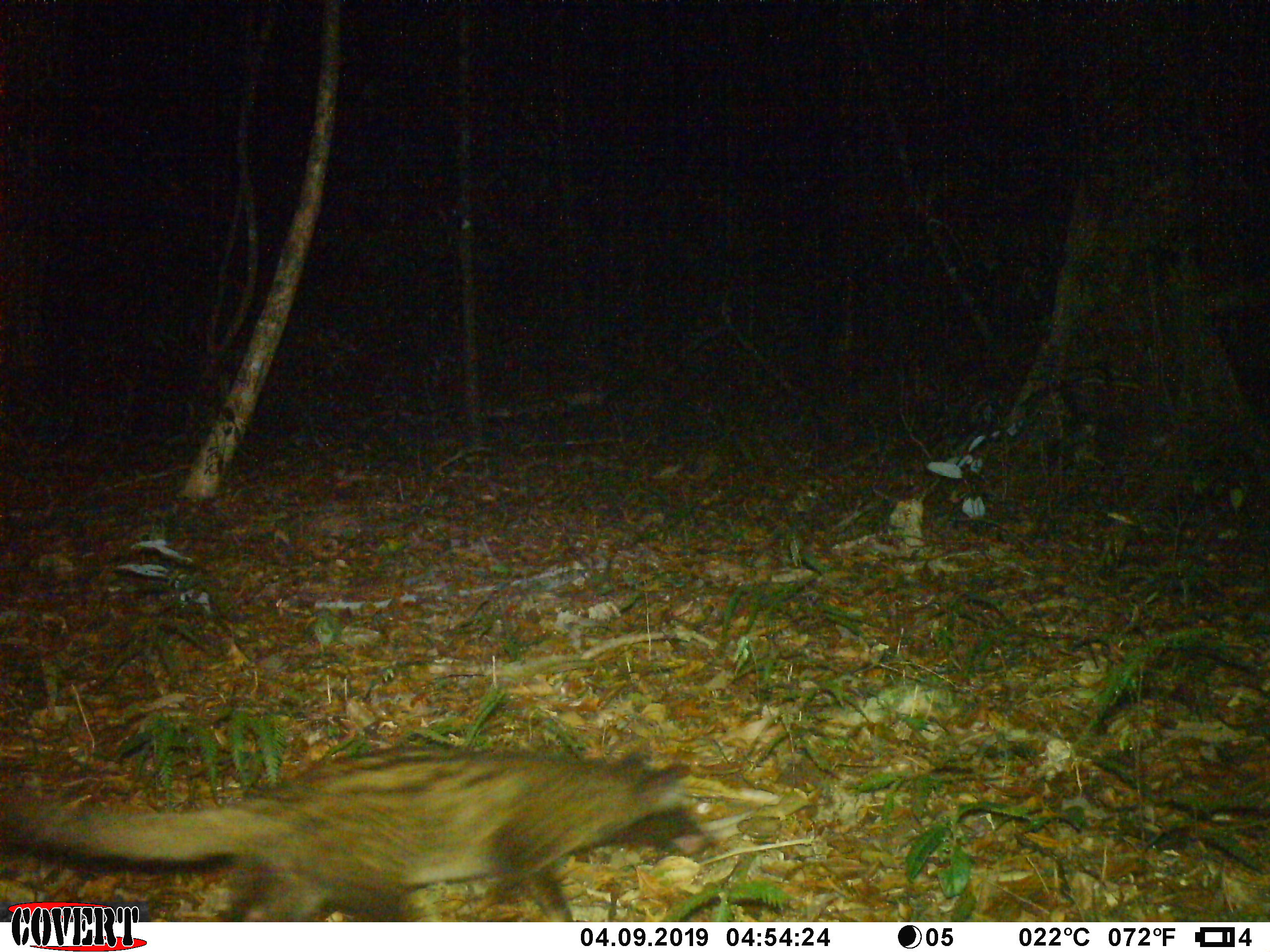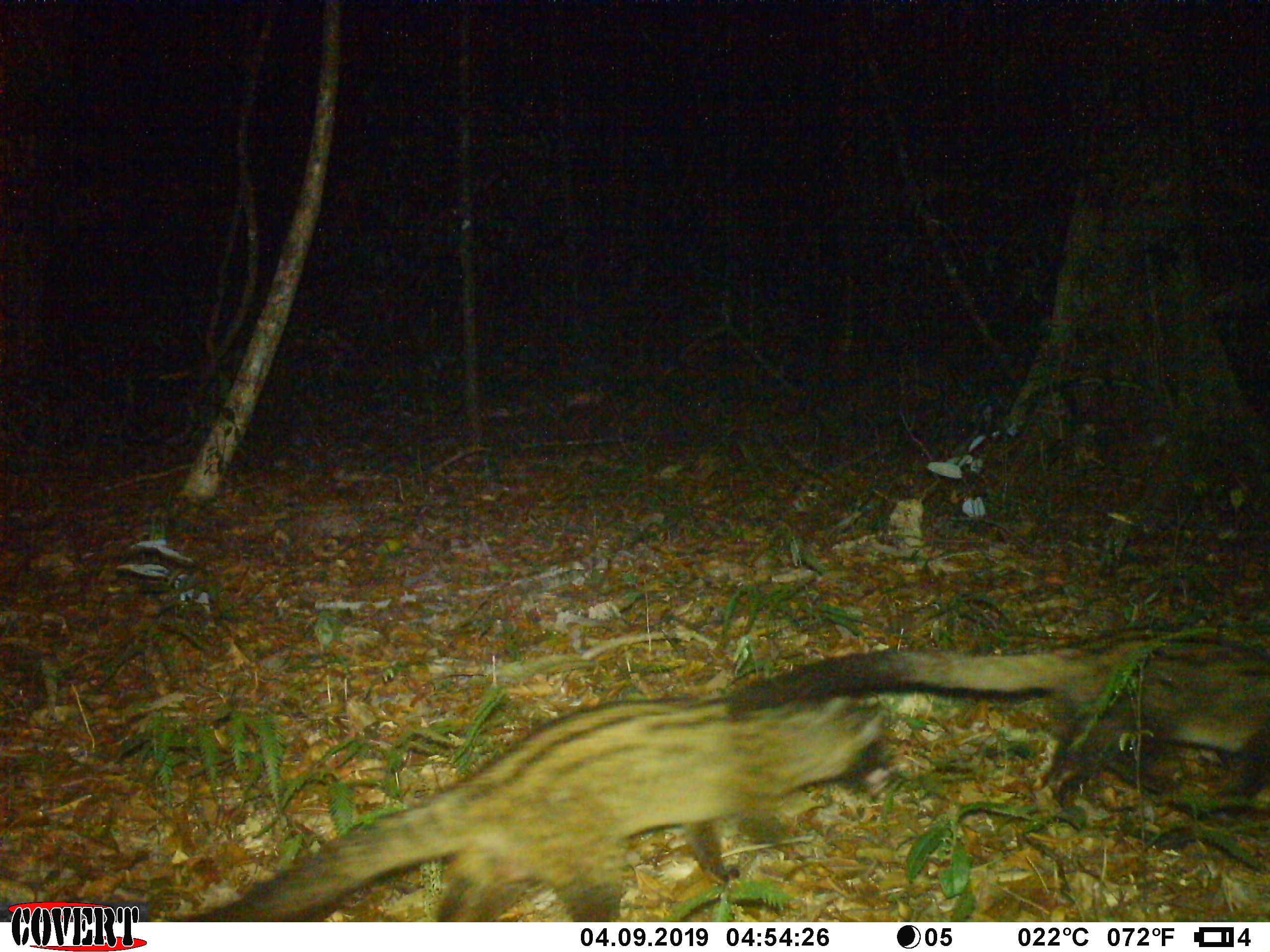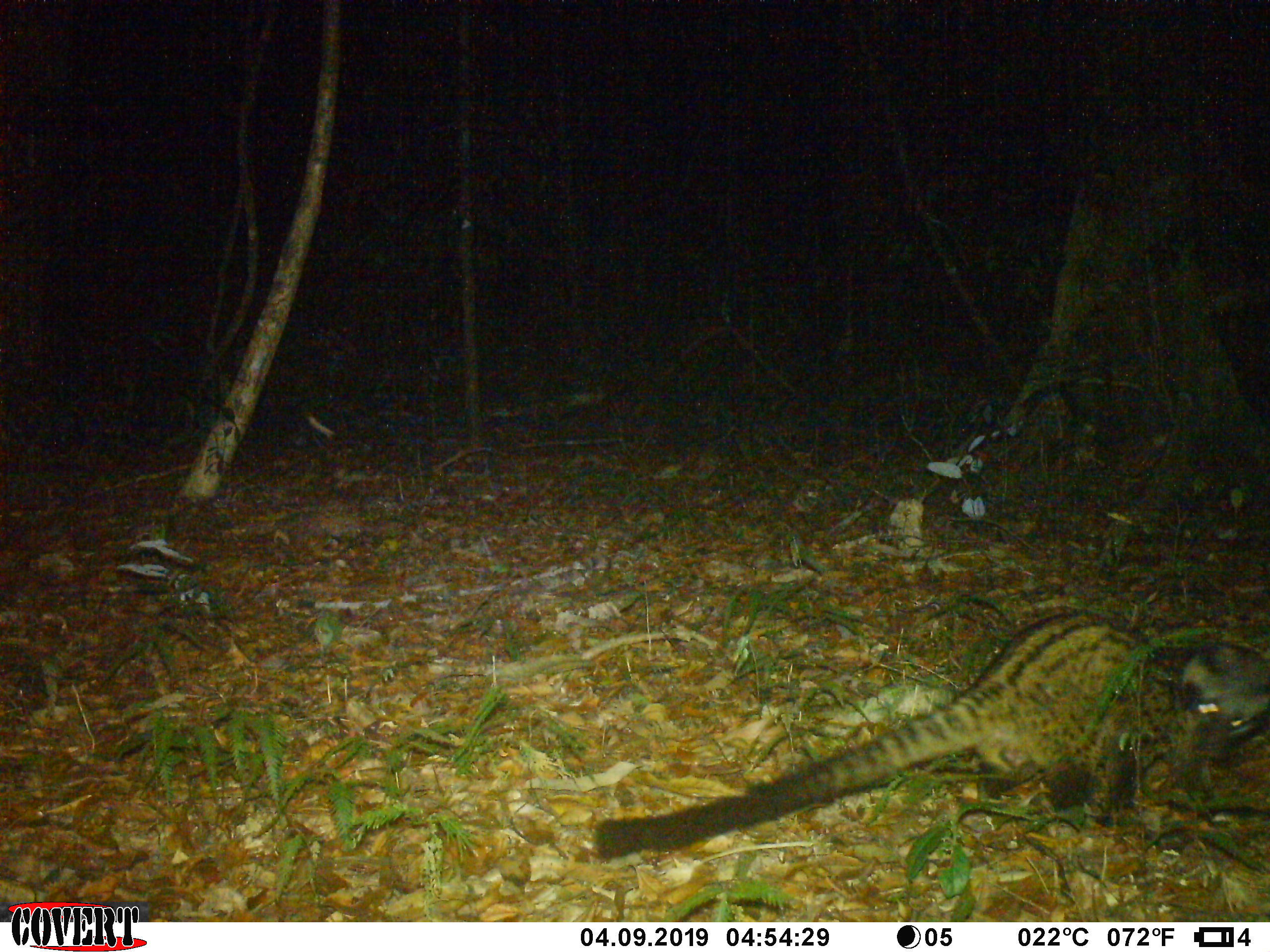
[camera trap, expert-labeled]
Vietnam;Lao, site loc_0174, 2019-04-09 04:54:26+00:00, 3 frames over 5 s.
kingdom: Animalia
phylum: Chordata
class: Mammalia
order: Carnivora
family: Viverridae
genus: Paradoxurus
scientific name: Paradoxurus hermaphroditus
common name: common palm civet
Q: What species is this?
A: Common palm civet (Paradoxurus hermaphroditus).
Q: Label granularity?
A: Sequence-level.